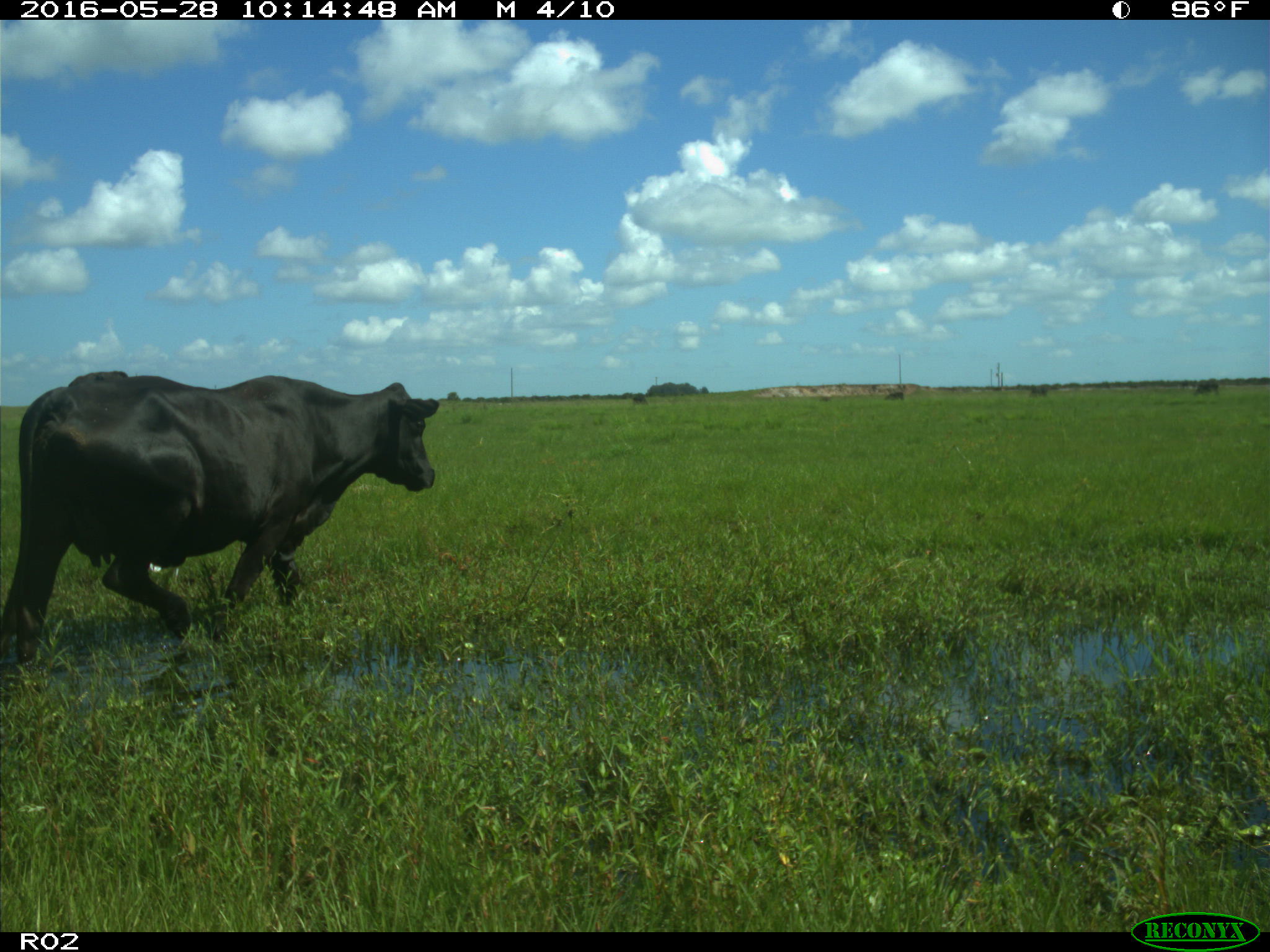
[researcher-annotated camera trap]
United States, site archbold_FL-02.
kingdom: Animalia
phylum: Chordata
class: Mammalia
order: Artiodactyla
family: Bovidae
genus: Bos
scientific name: Bos taurus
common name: domestic cow